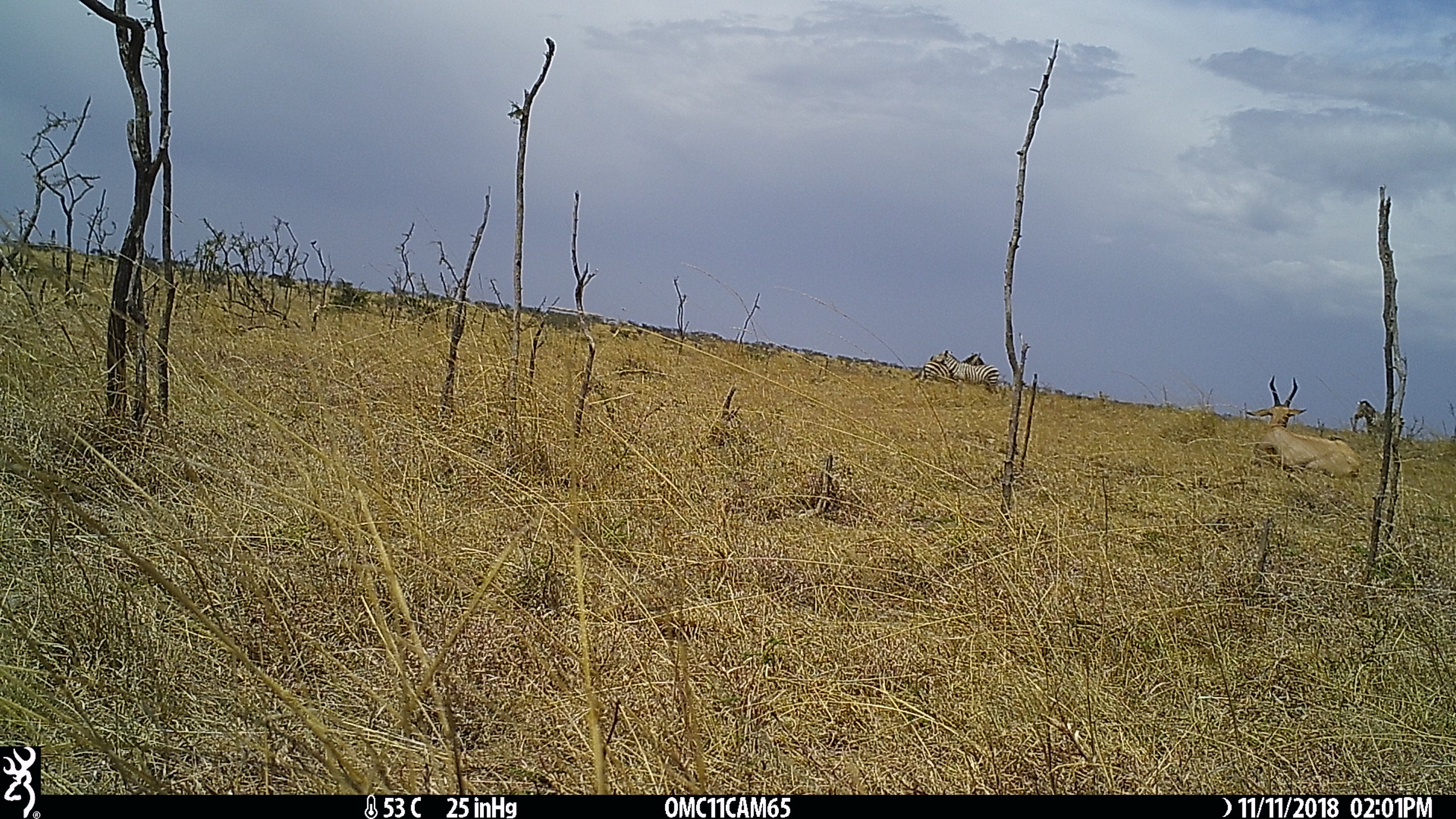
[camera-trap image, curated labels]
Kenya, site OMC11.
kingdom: Animalia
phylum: Chordata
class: Mammalia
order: Perissodactyla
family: Equidae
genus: Equus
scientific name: Equus quagga burchellii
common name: burchell's zebra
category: zebra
Zebra (burchell's zebra) (Equus quagga burchellii).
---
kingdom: Animalia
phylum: Chordata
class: Mammalia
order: Artiodactyla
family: Bovidae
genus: Damaliscus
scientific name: Damaliscus lunatus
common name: topi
Topi (Damaliscus lunatus).